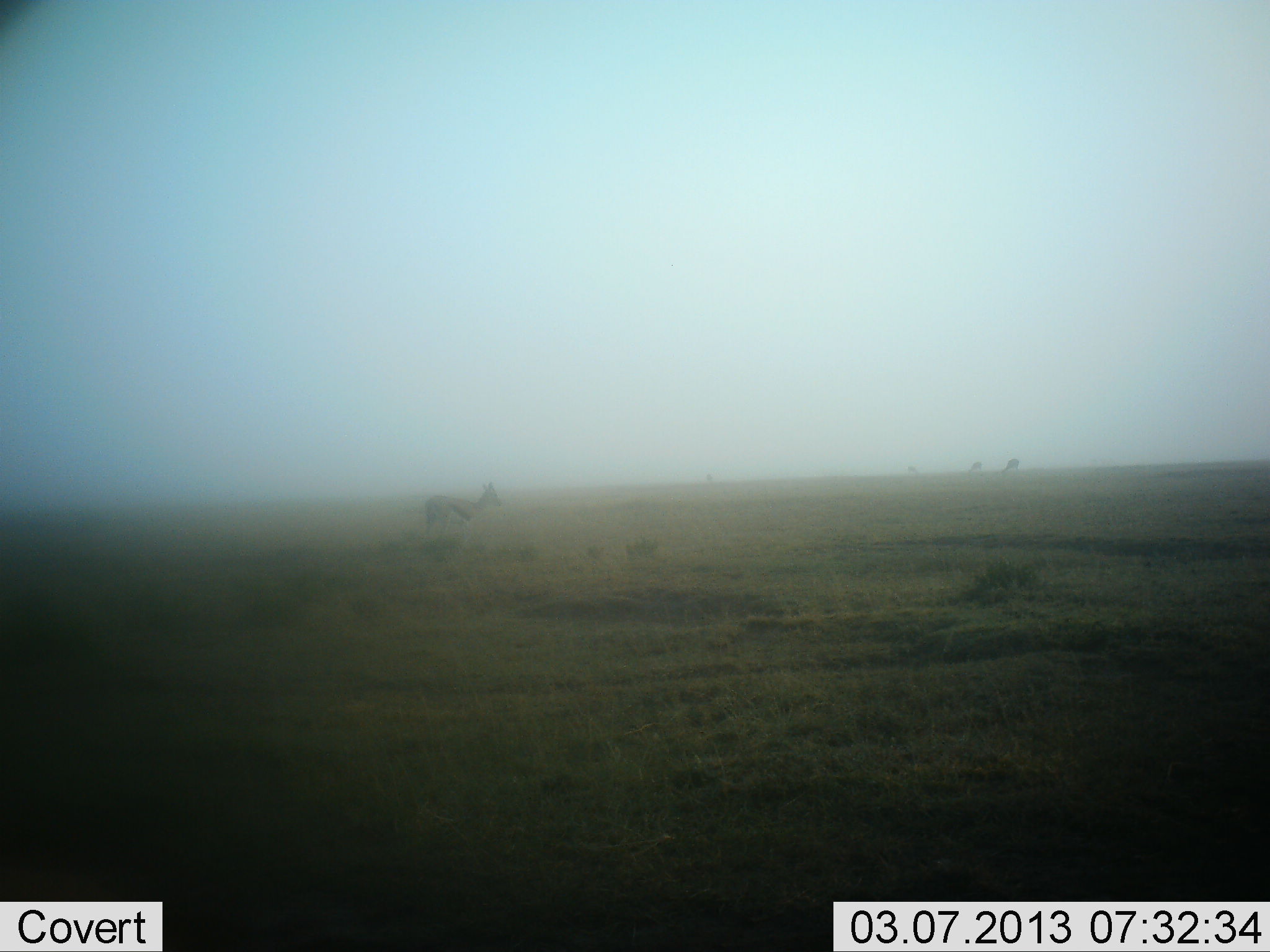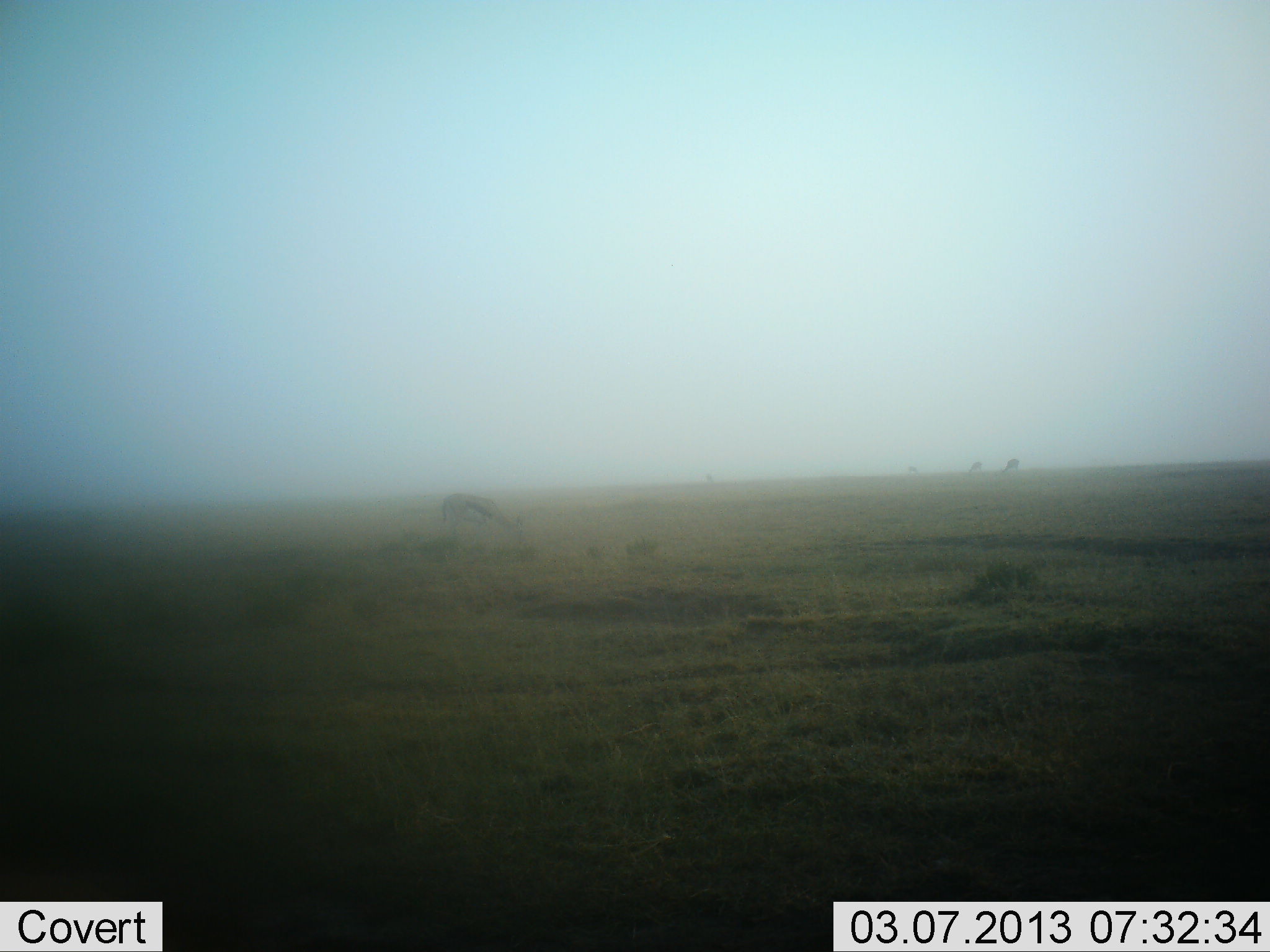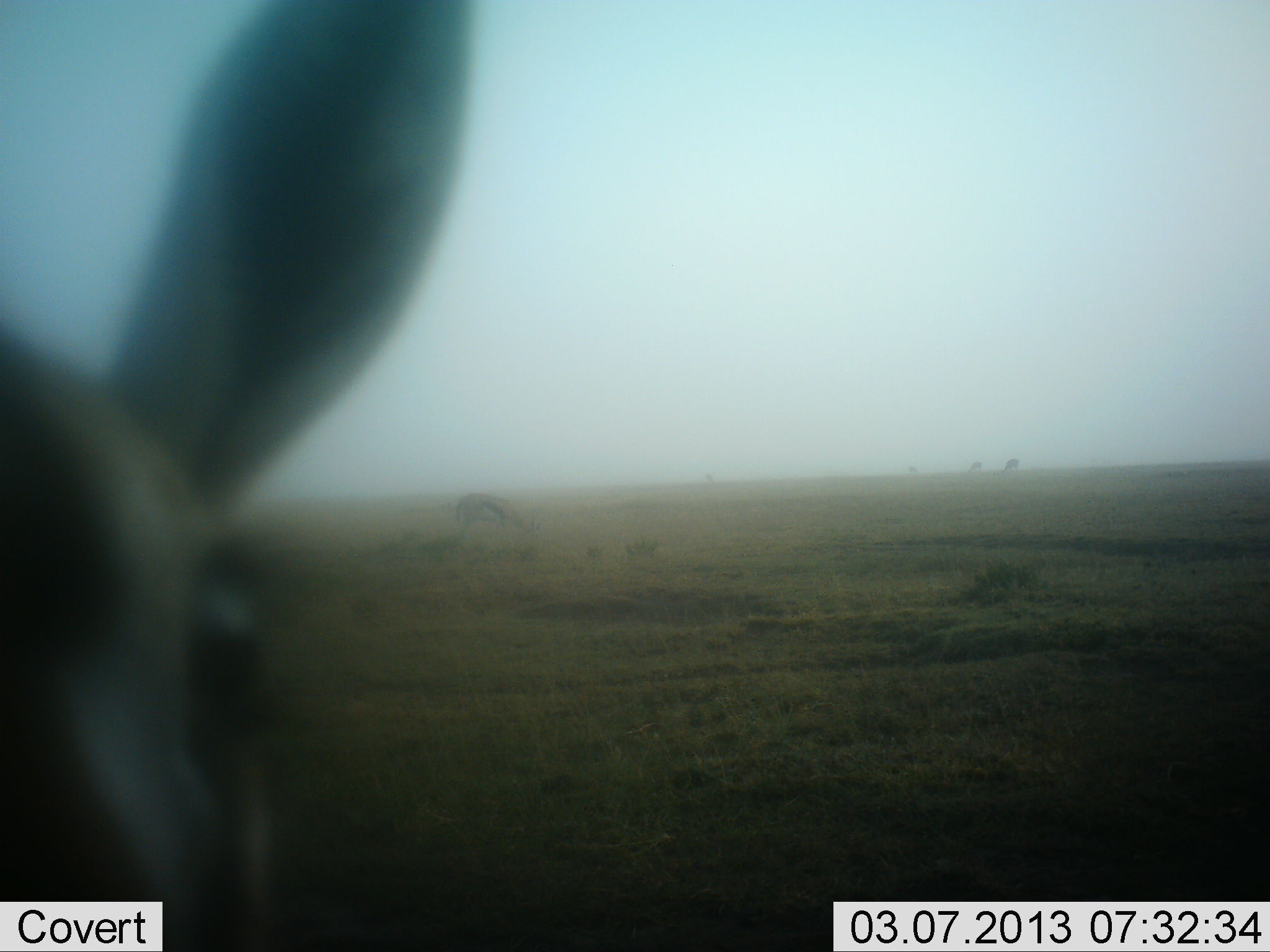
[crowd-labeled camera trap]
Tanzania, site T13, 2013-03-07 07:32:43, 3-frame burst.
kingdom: Animalia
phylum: Chordata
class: Mammalia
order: Artiodactyla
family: Bovidae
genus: Eudorcas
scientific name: Eudorcas thomsonii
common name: thomson's gazelle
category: gazellethomsons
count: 2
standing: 36%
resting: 0%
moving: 36%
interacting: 8%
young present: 0%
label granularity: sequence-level